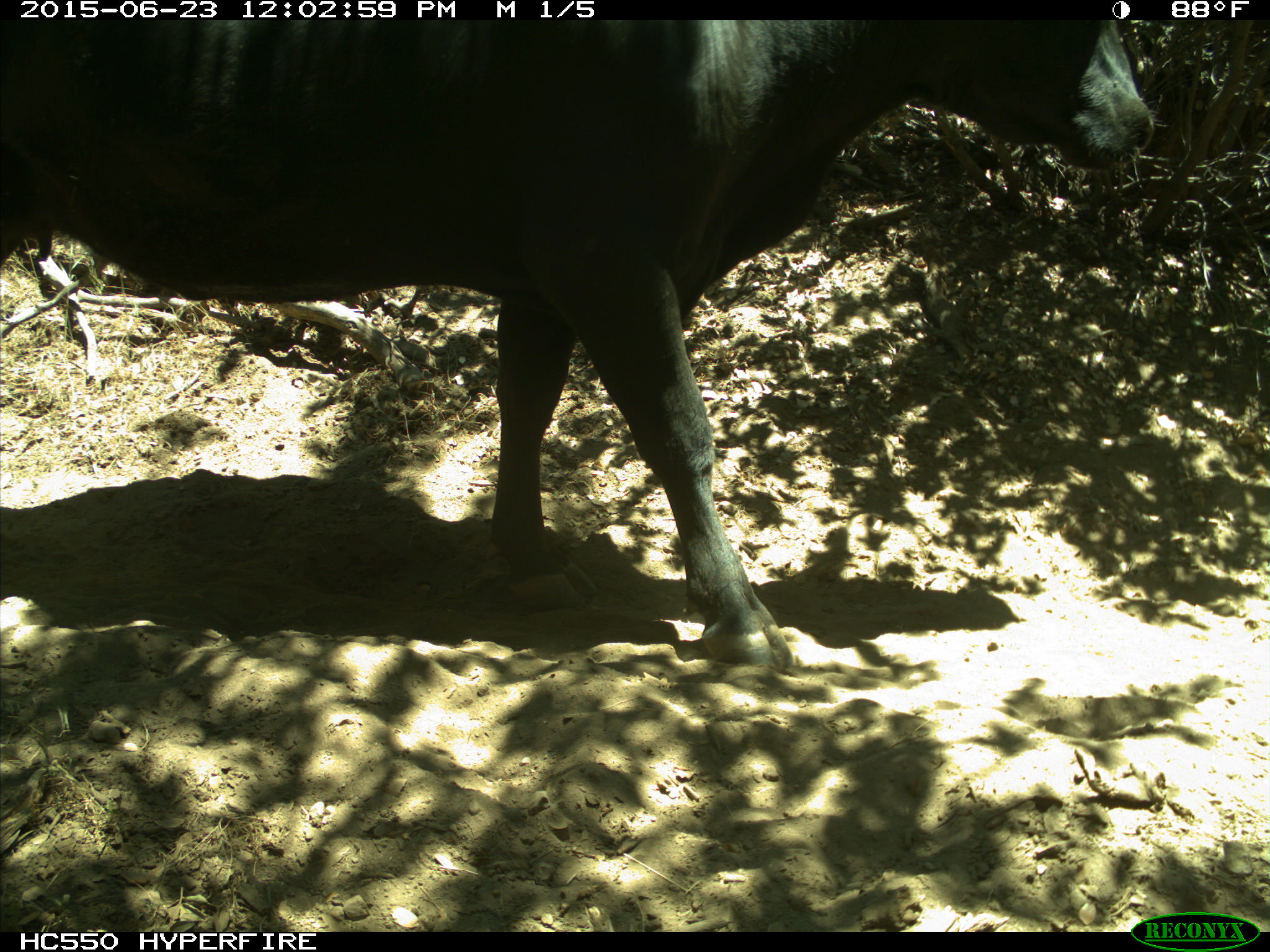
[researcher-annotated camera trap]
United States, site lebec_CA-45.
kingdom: Animalia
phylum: Chordata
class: Mammalia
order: Artiodactyla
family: Bovidae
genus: Bos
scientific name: Bos taurus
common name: domestic cow